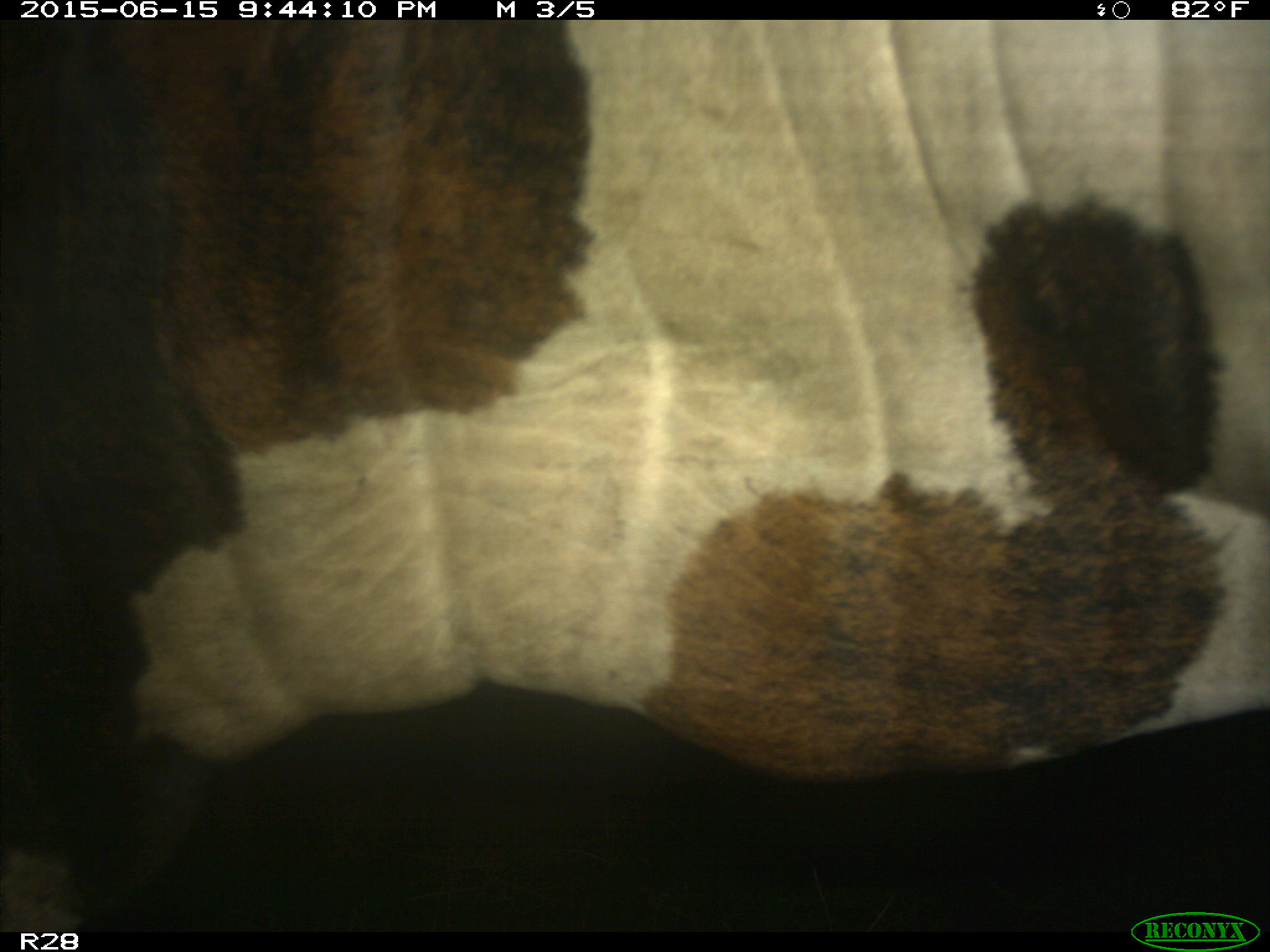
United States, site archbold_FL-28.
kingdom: Animalia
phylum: Chordata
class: Mammalia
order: Artiodactyla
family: Bovidae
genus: Bos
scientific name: Bos taurus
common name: domestic cow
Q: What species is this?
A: Bos taurus (domestic cow).